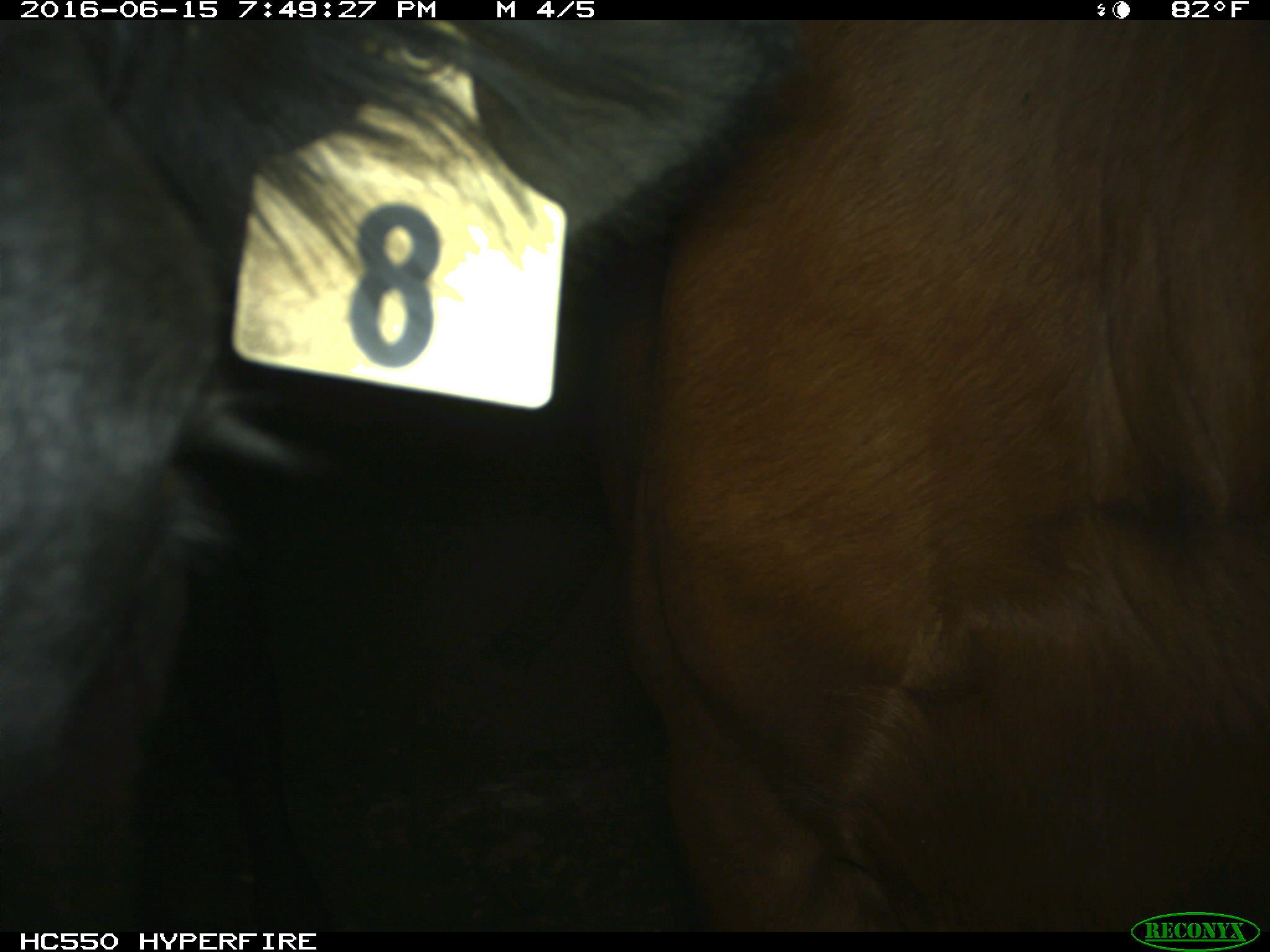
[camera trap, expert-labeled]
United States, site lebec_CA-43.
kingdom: Animalia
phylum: Chordata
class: Mammalia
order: Artiodactyla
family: Bovidae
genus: Bos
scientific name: Bos taurus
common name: domestic cow